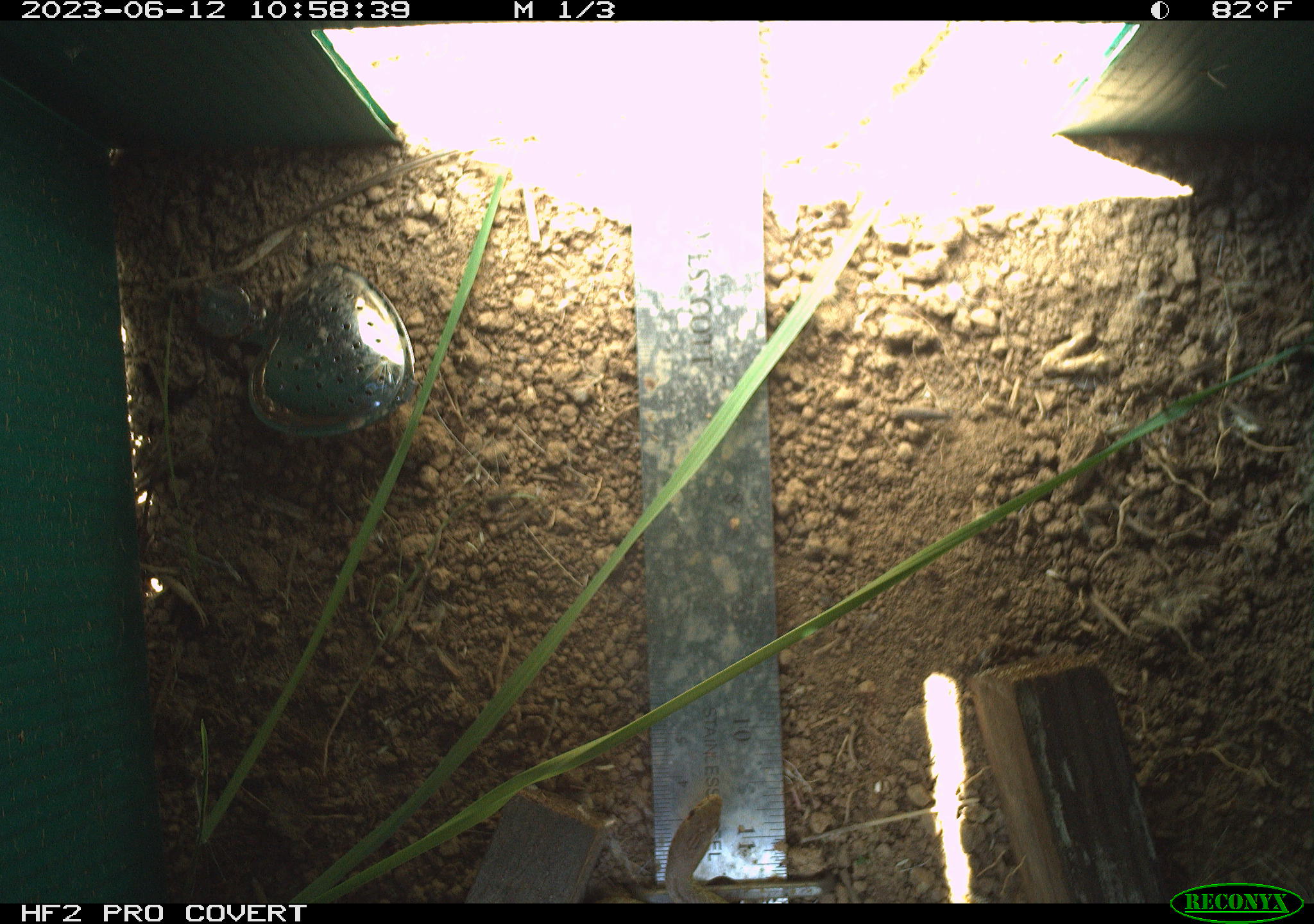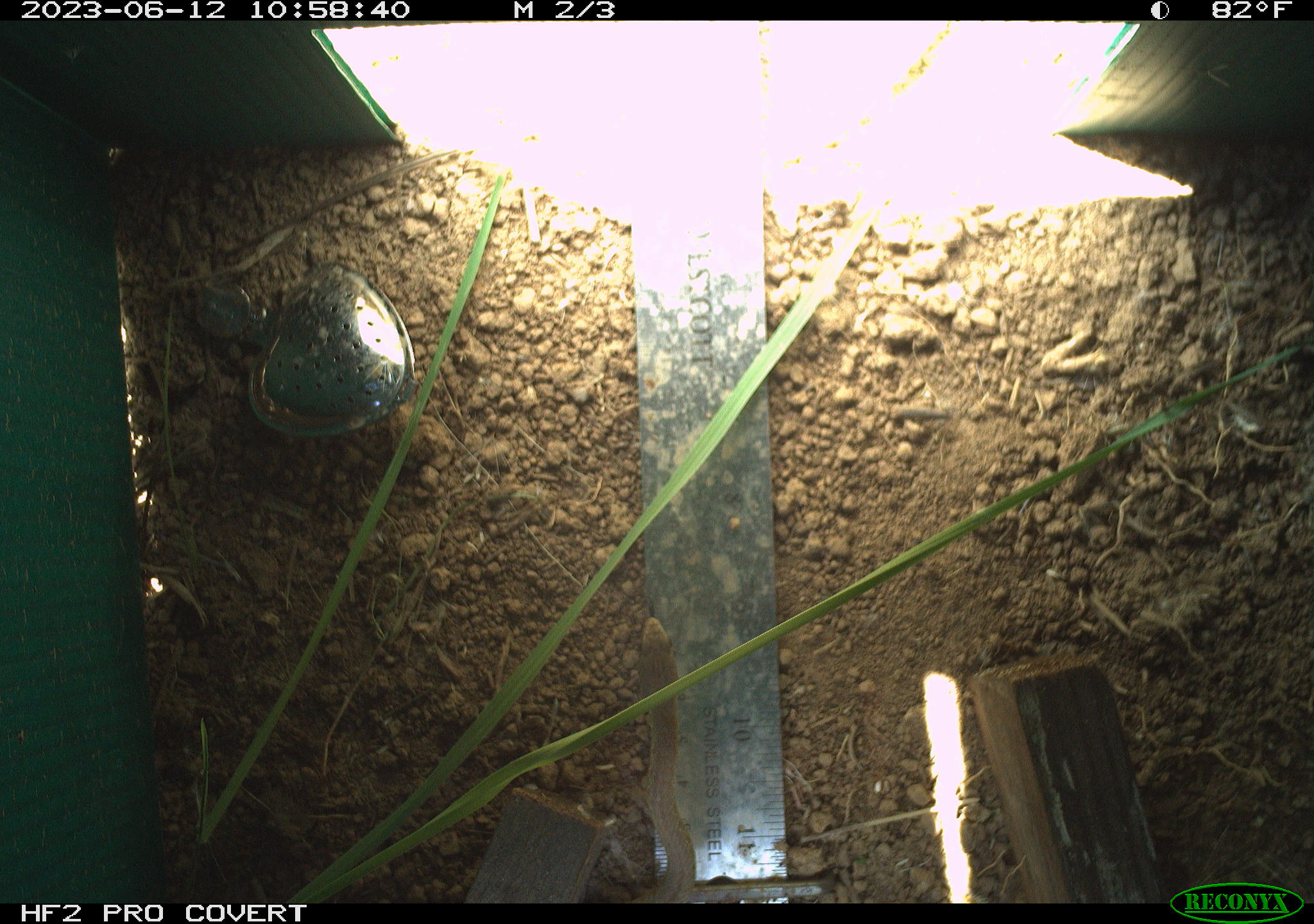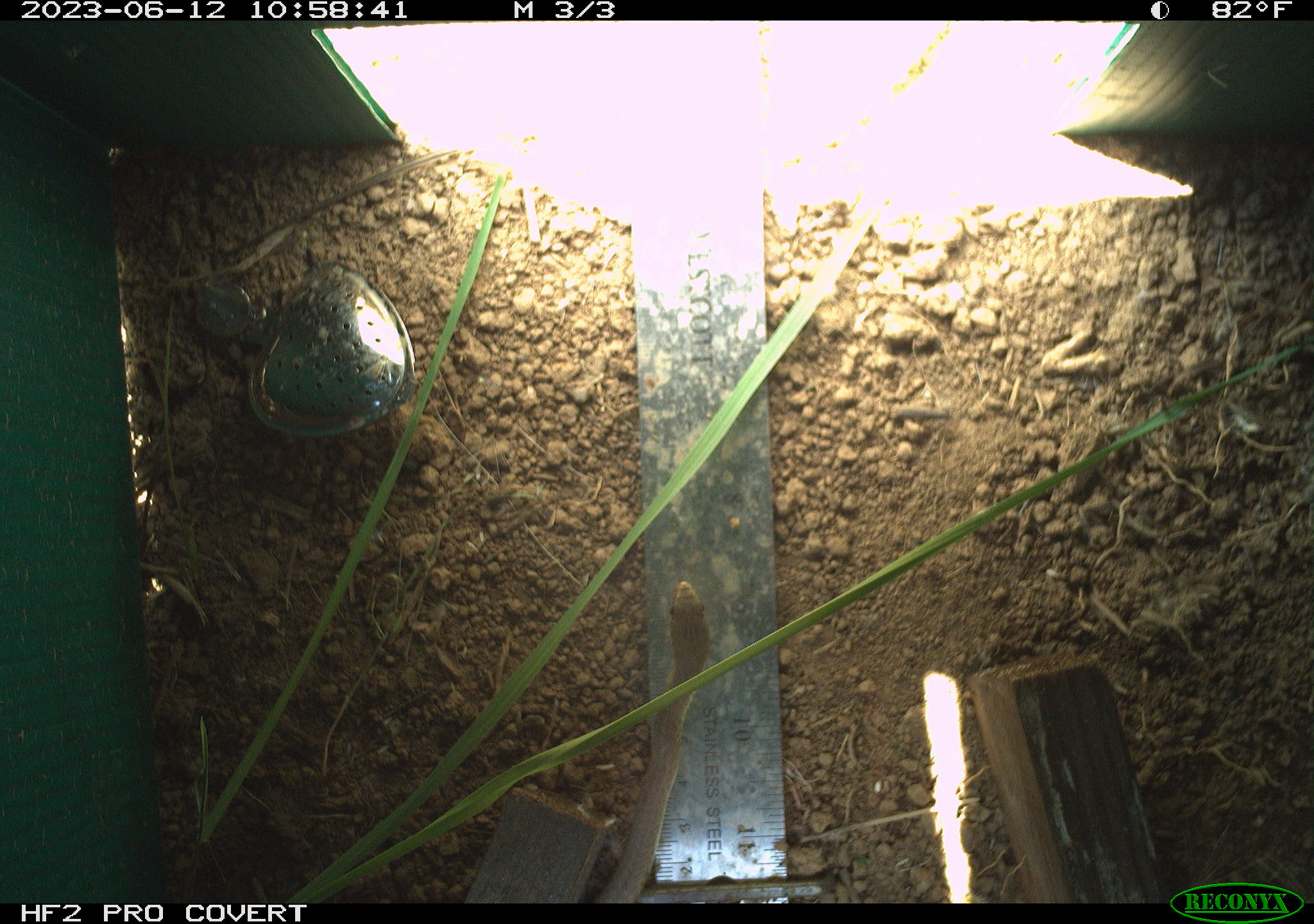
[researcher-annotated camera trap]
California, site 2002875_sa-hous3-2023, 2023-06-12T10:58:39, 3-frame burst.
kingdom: Animalia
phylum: Chordata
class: Reptilia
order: Squamata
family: Colubridae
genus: Coluber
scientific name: Coluber constrictor mormon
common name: western yellow-bellied racer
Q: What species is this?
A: Western yellow-bellied racer (Coluber constrictor mormon).